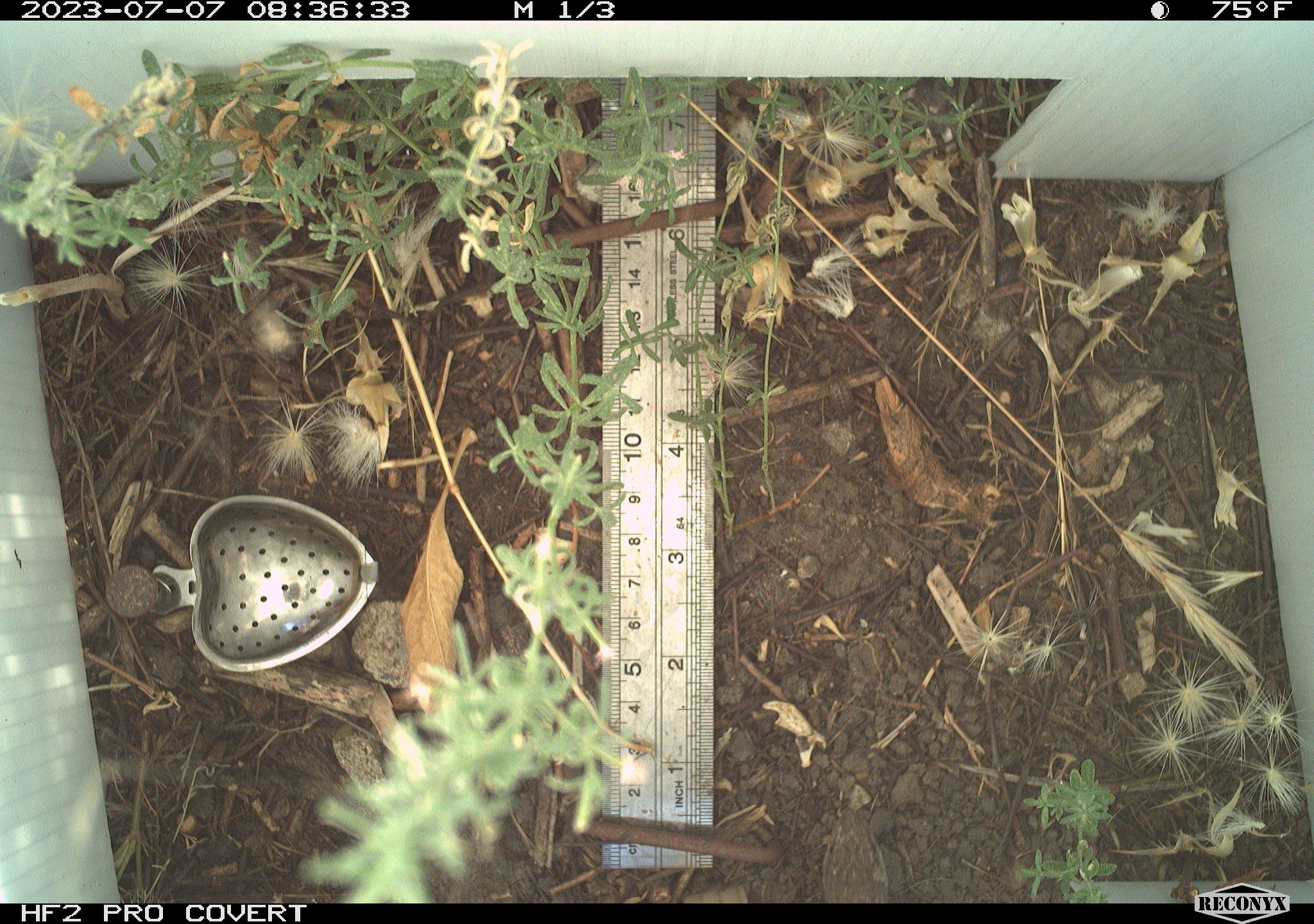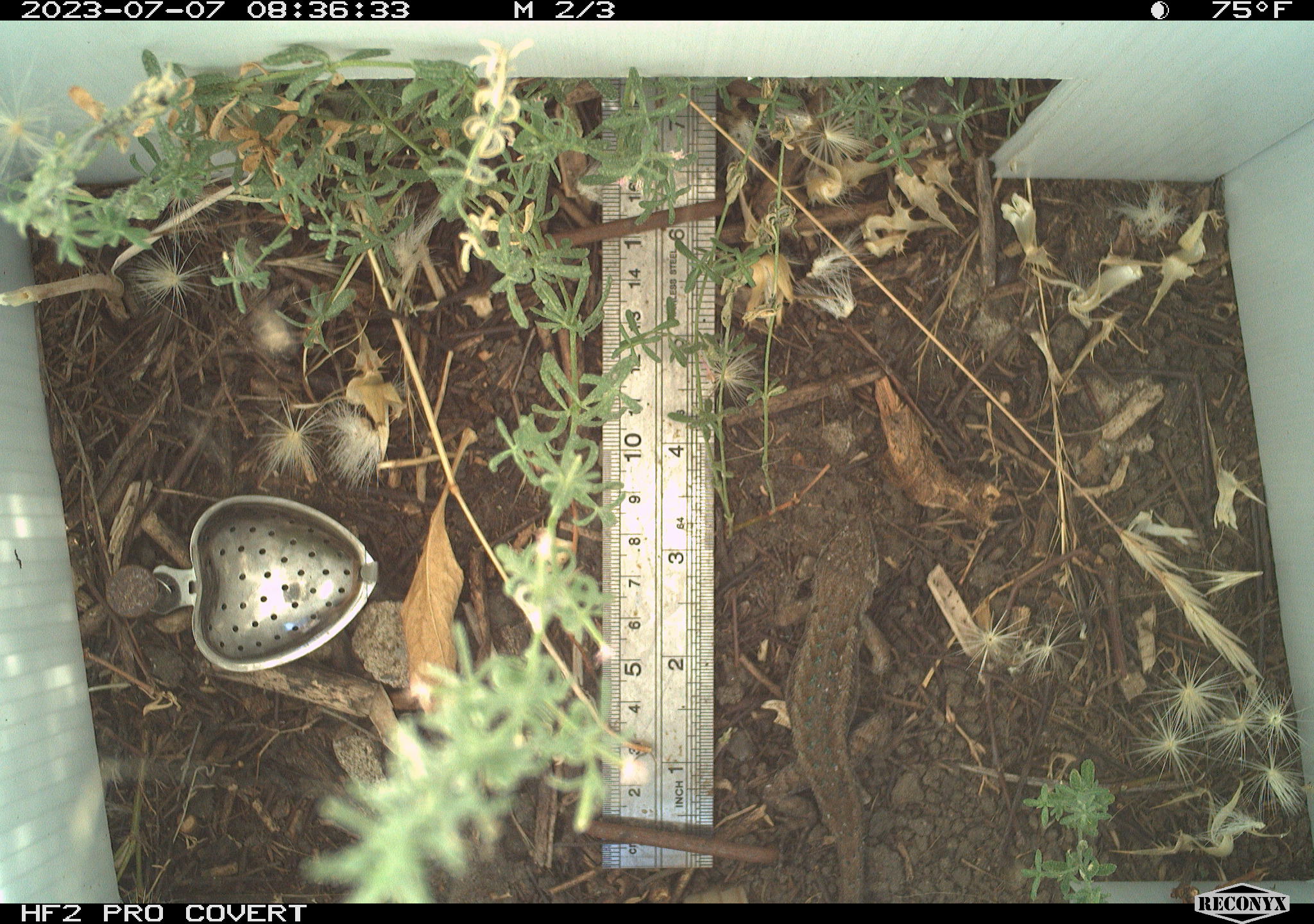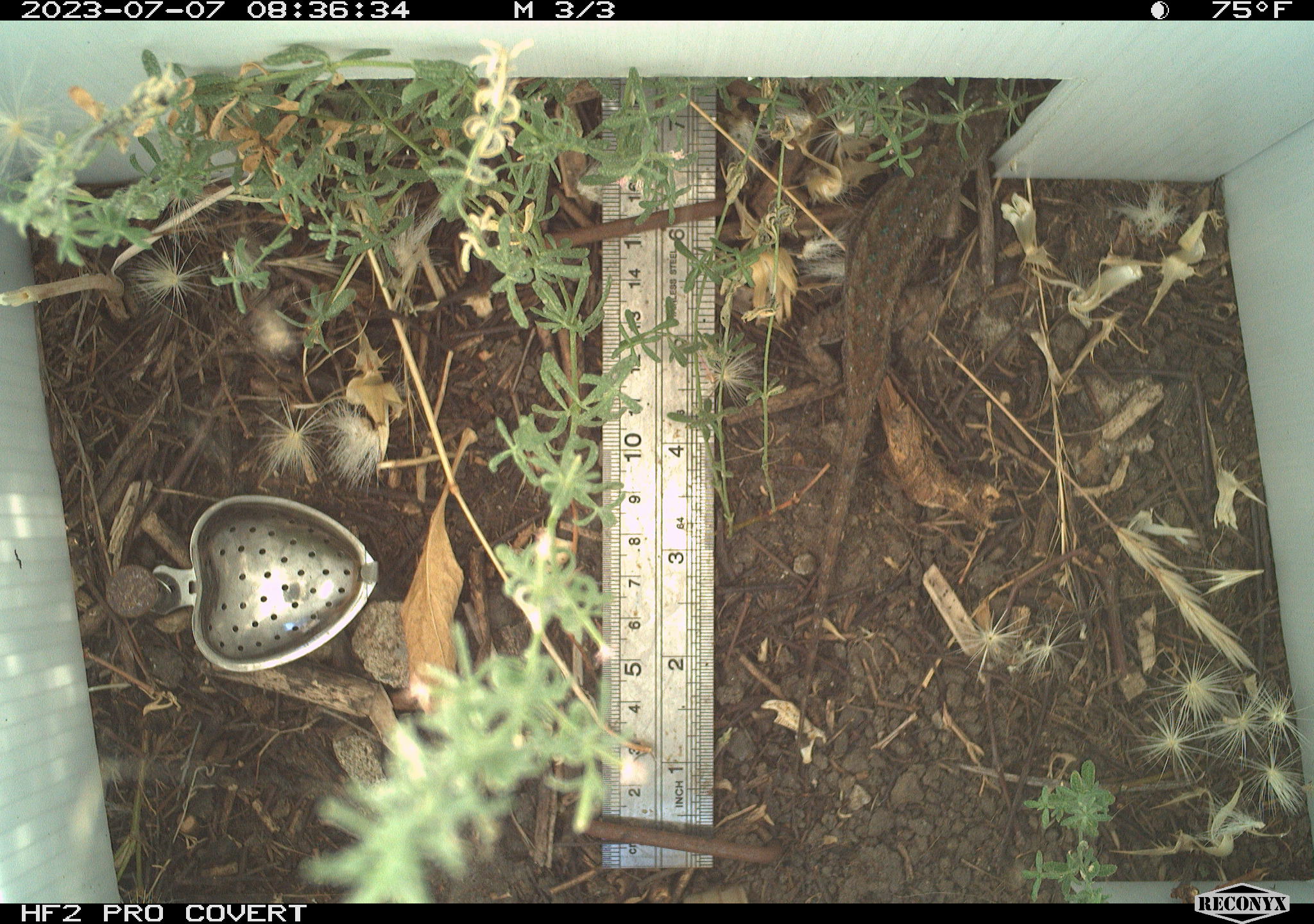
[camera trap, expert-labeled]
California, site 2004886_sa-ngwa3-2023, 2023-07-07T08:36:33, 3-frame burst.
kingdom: Animalia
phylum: Chordata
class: Reptilia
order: Squamata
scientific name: Squamata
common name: lizards and snakes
Lizards and snakes (Squamata).